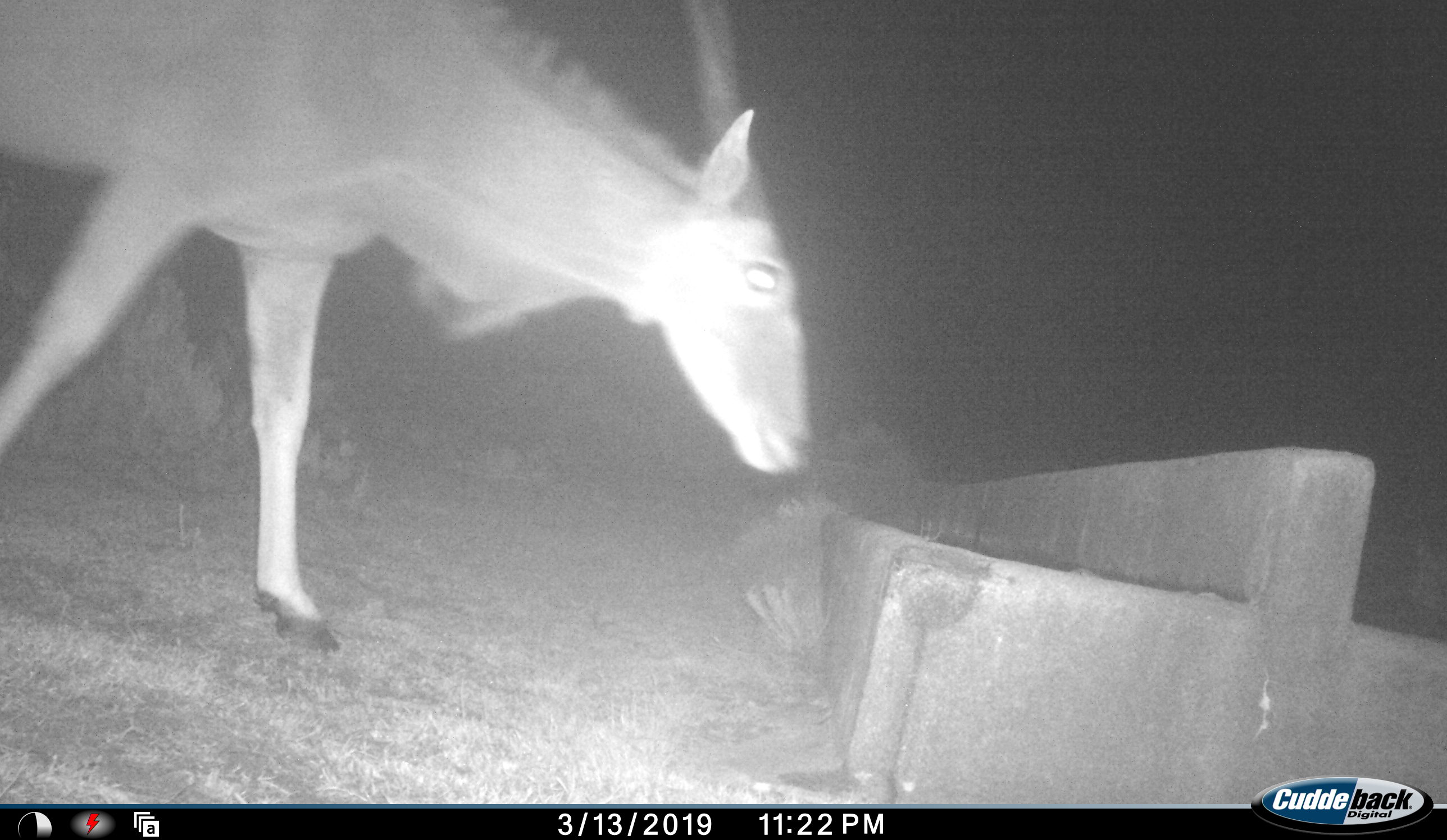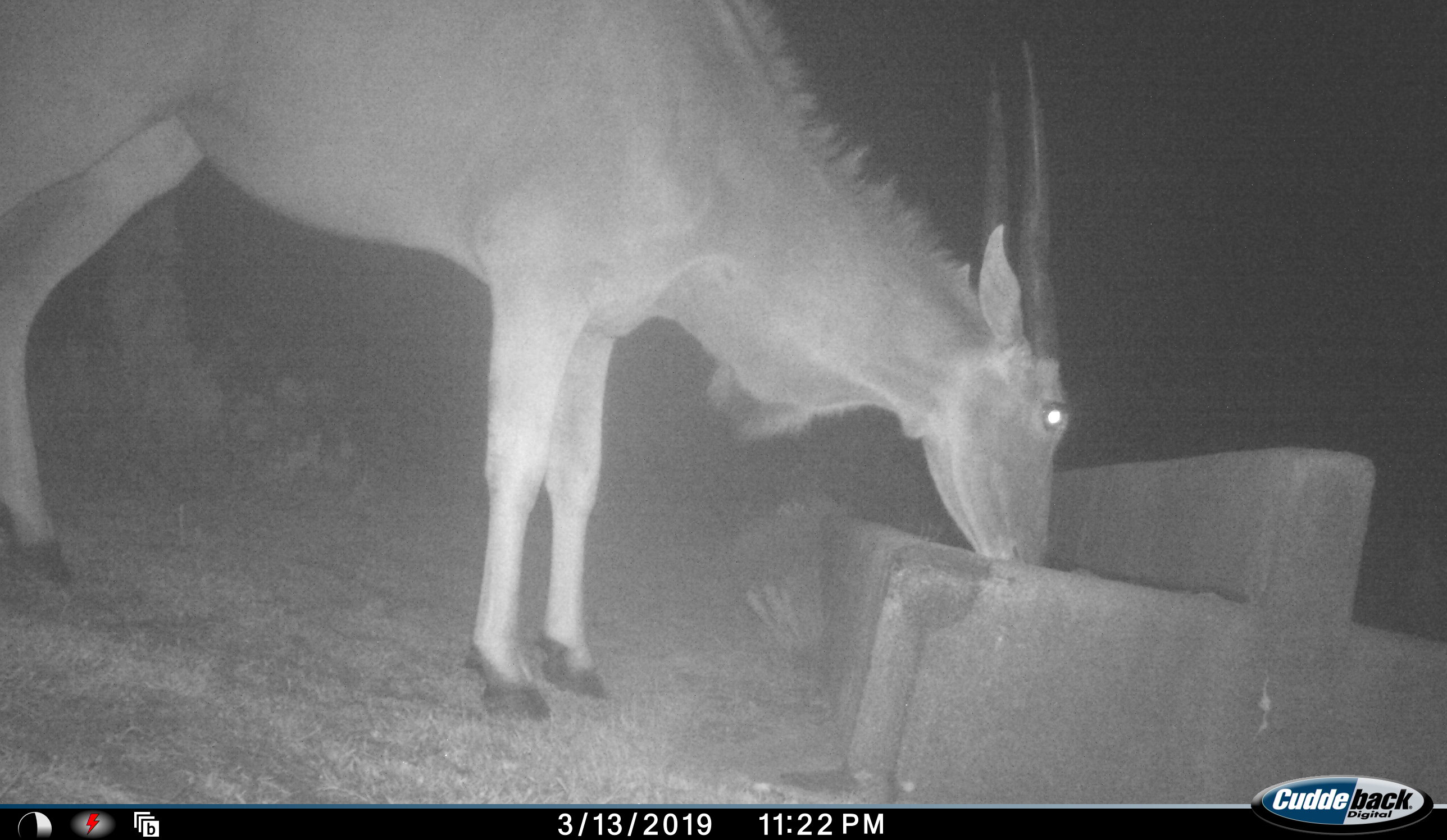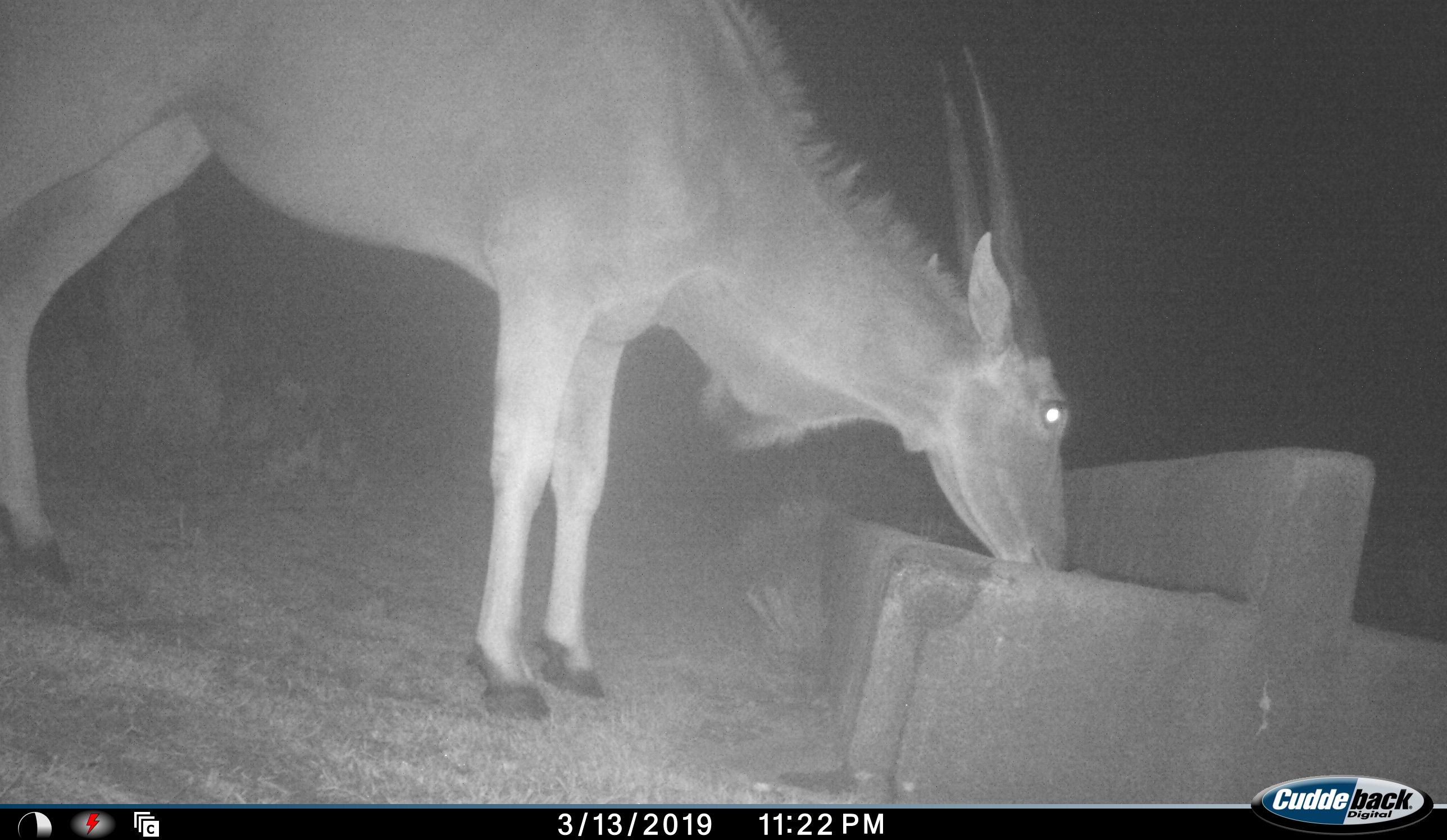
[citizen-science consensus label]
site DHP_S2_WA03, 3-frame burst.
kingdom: Animalia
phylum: Chordata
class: Mammalia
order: Artiodactyla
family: Bovidae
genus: Tragelaphus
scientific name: Tragelaphus oryx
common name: eland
Eland (Tragelaphus oryx), count 1. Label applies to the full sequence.